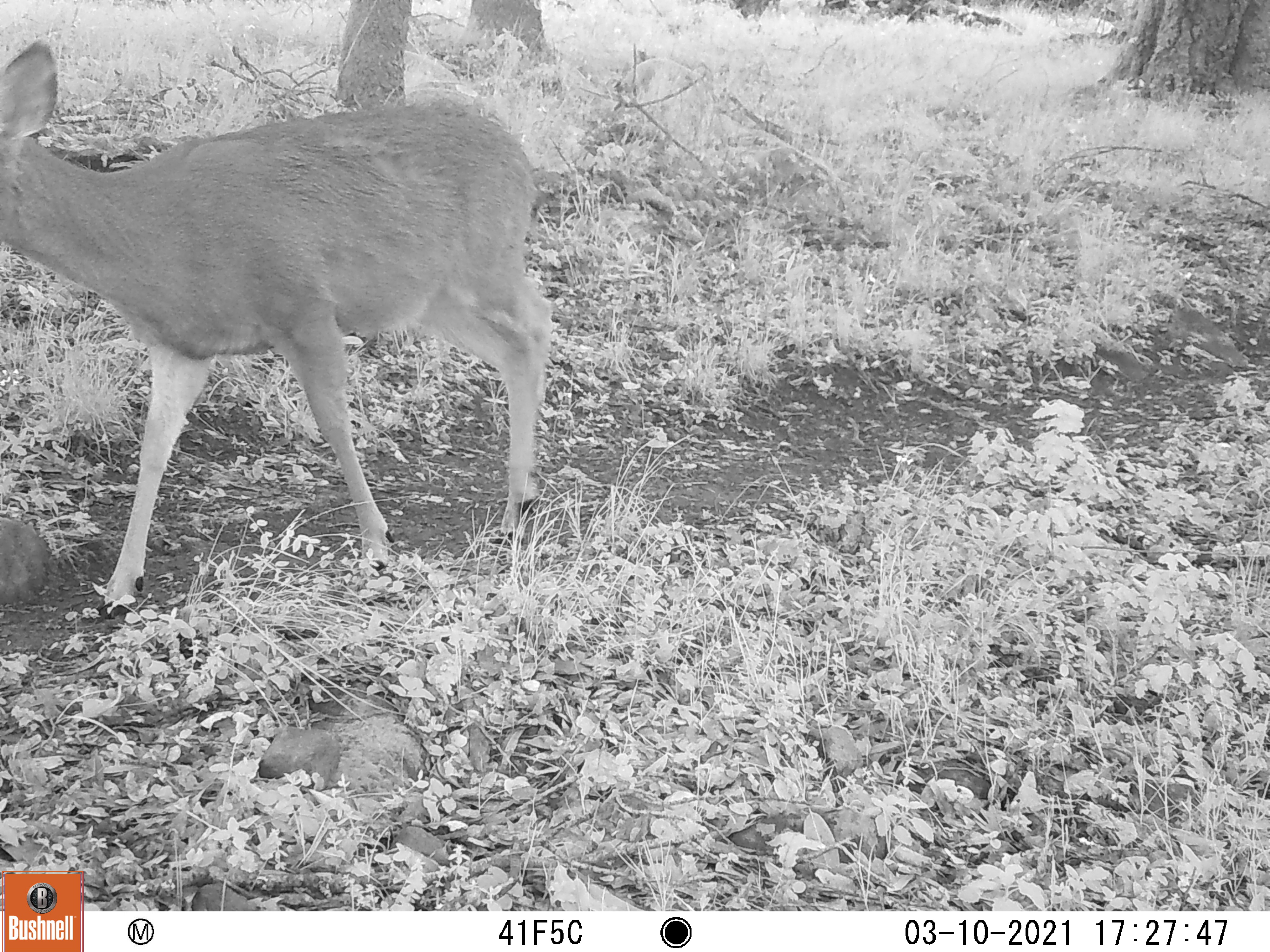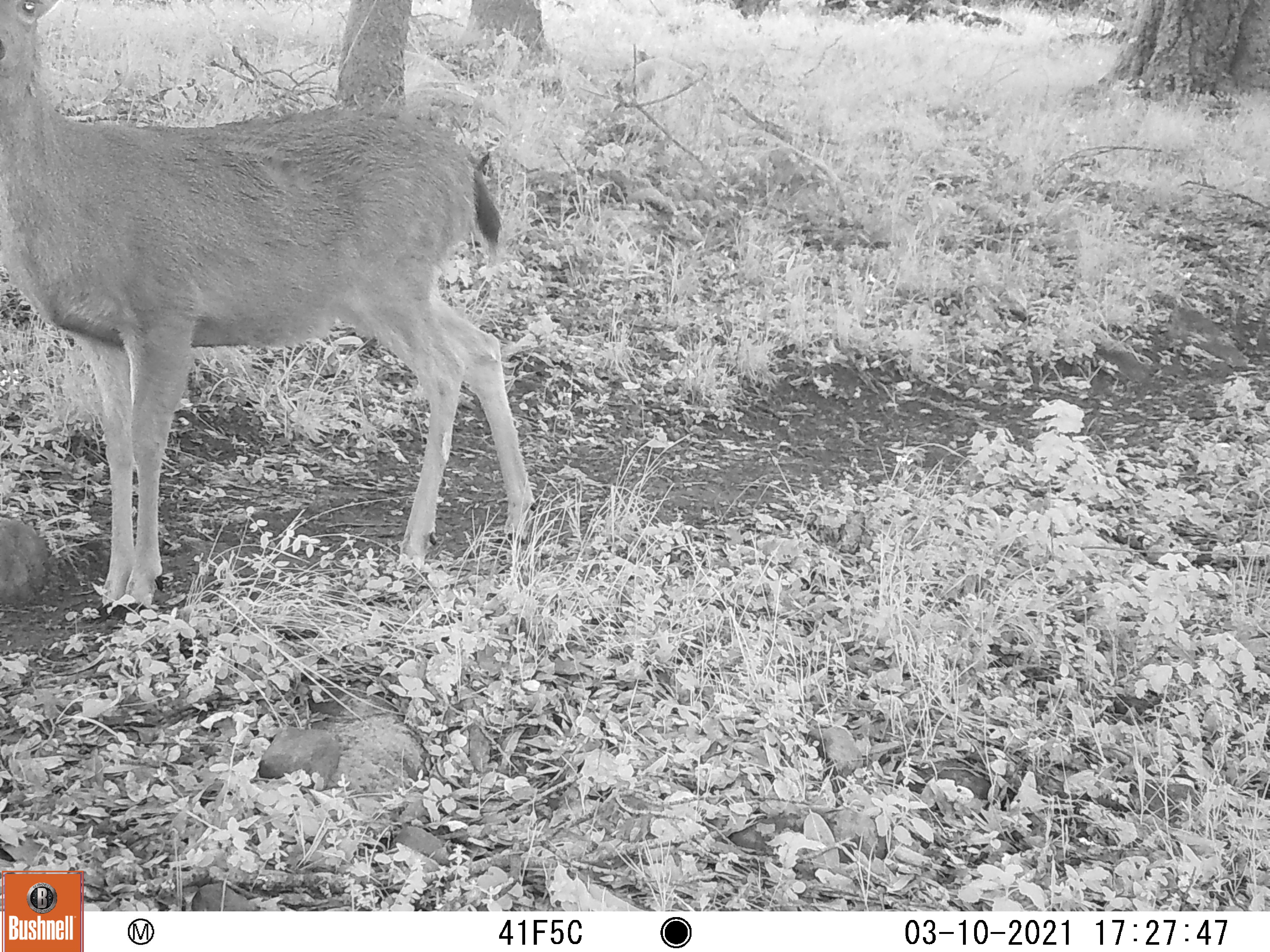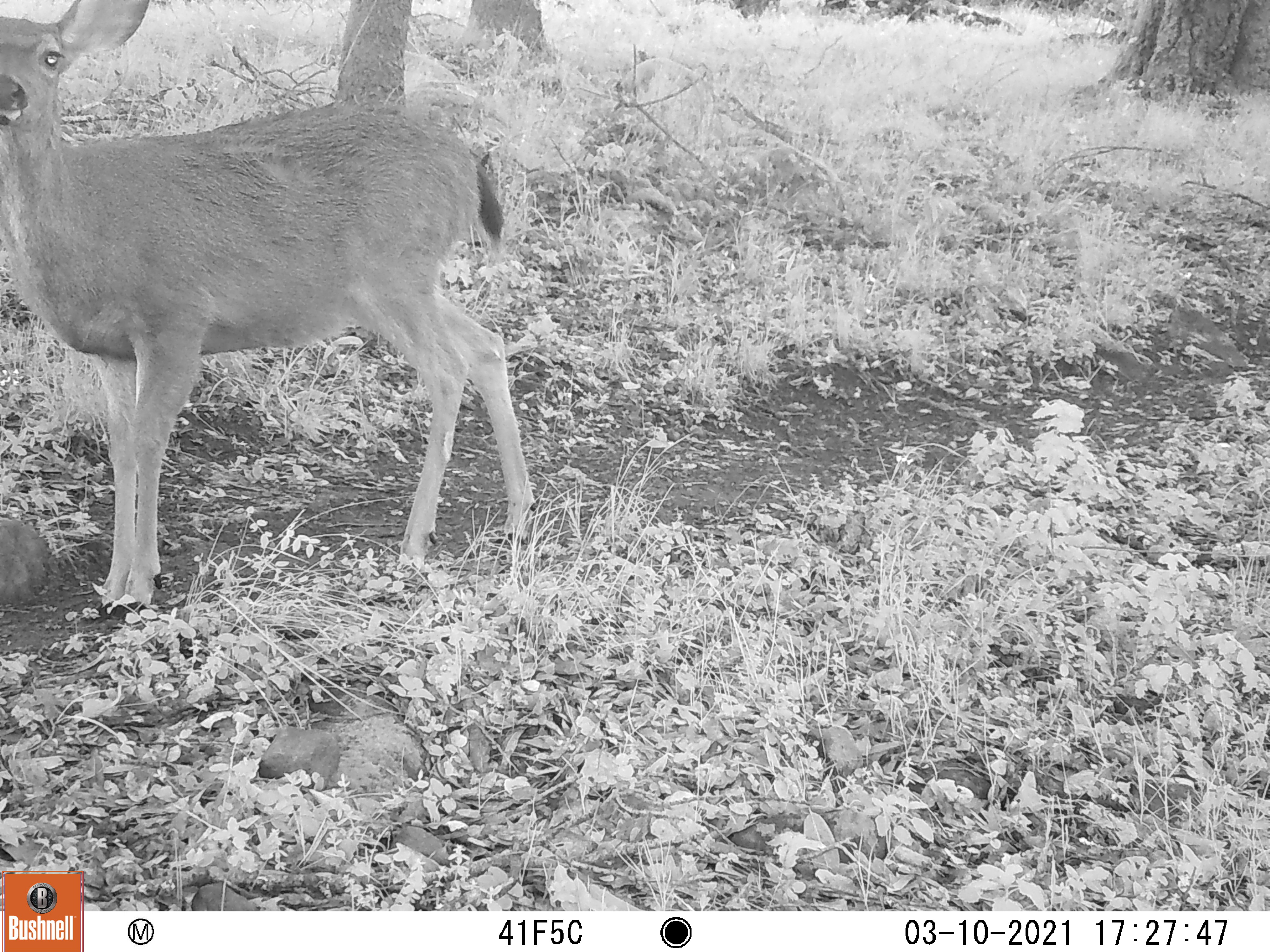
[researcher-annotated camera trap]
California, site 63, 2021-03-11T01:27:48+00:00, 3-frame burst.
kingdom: Animalia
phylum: Chordata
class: Mammalia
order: Artiodactyla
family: Cervidae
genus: Odocoileus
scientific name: Odocoileus hemionus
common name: mule deer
Mule deer (Odocoileus hemionus).